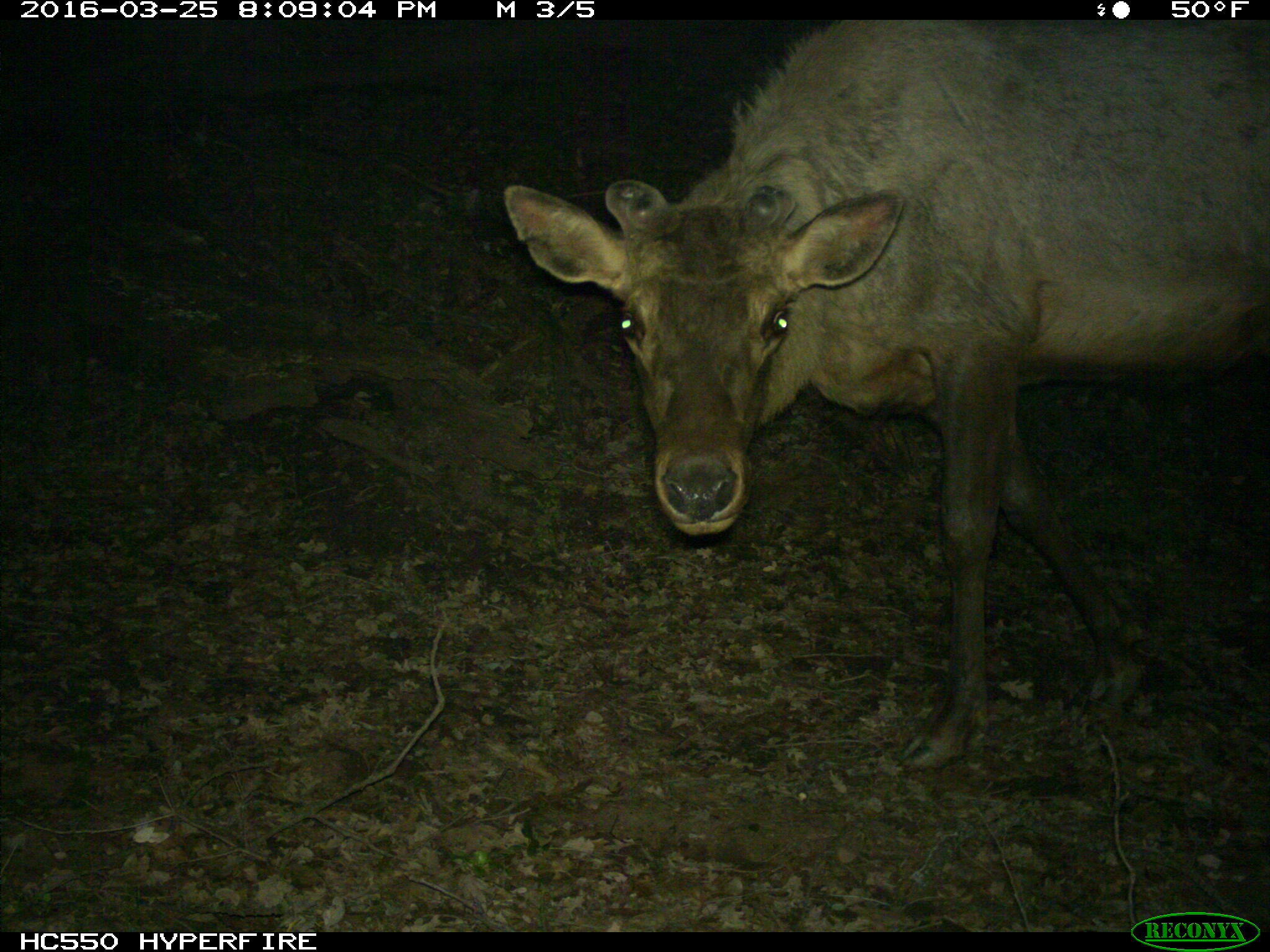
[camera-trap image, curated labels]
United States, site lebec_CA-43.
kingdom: Animalia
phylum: Chordata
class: Mammalia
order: Artiodactyla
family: Cervidae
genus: Cervus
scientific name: Cervus canadensis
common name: elk